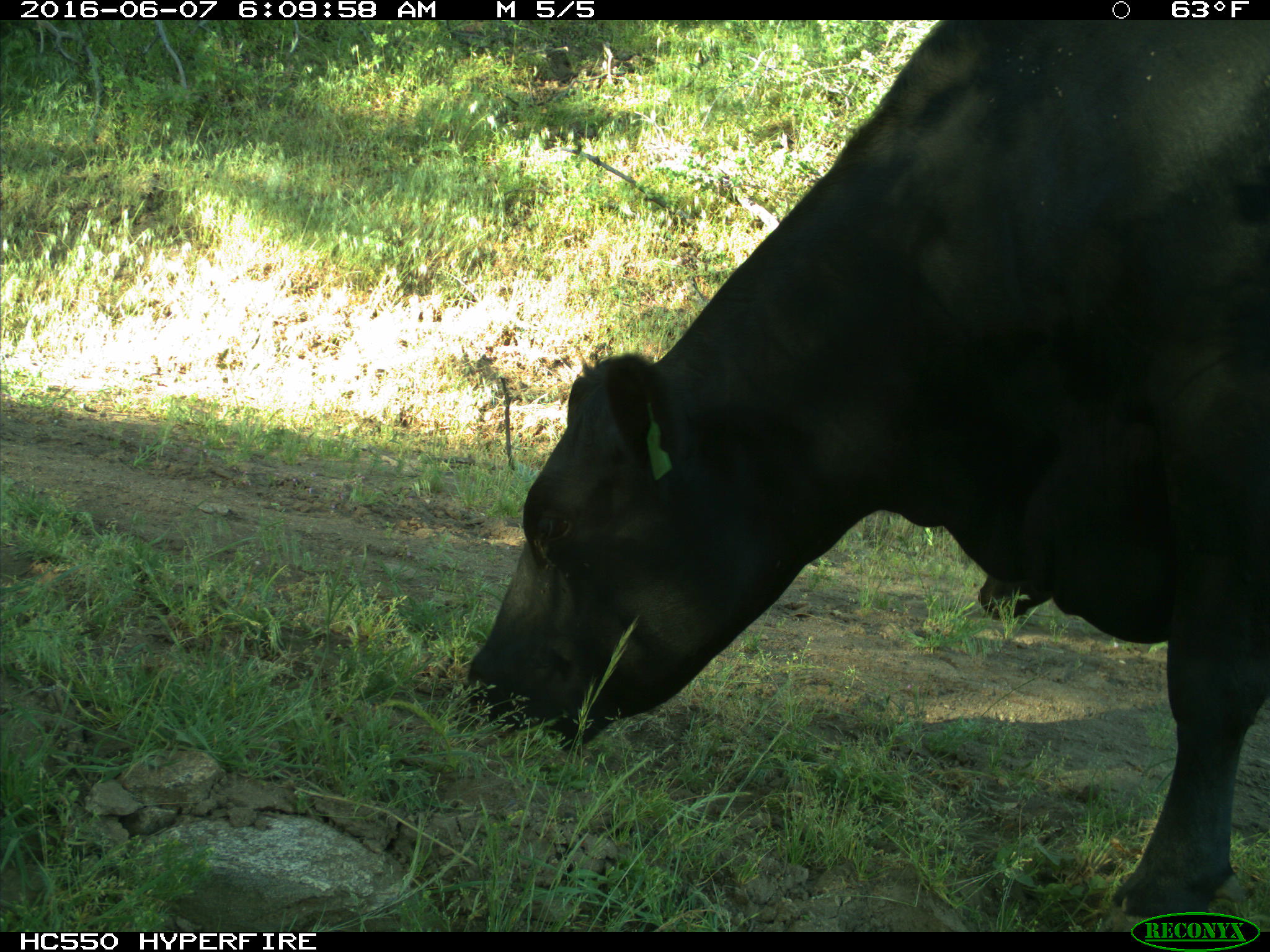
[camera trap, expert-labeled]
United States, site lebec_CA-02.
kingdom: Animalia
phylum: Chordata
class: Mammalia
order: Artiodactyla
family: Bovidae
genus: Bos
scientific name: Bos taurus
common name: domestic cow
Bos taurus (domestic cow).